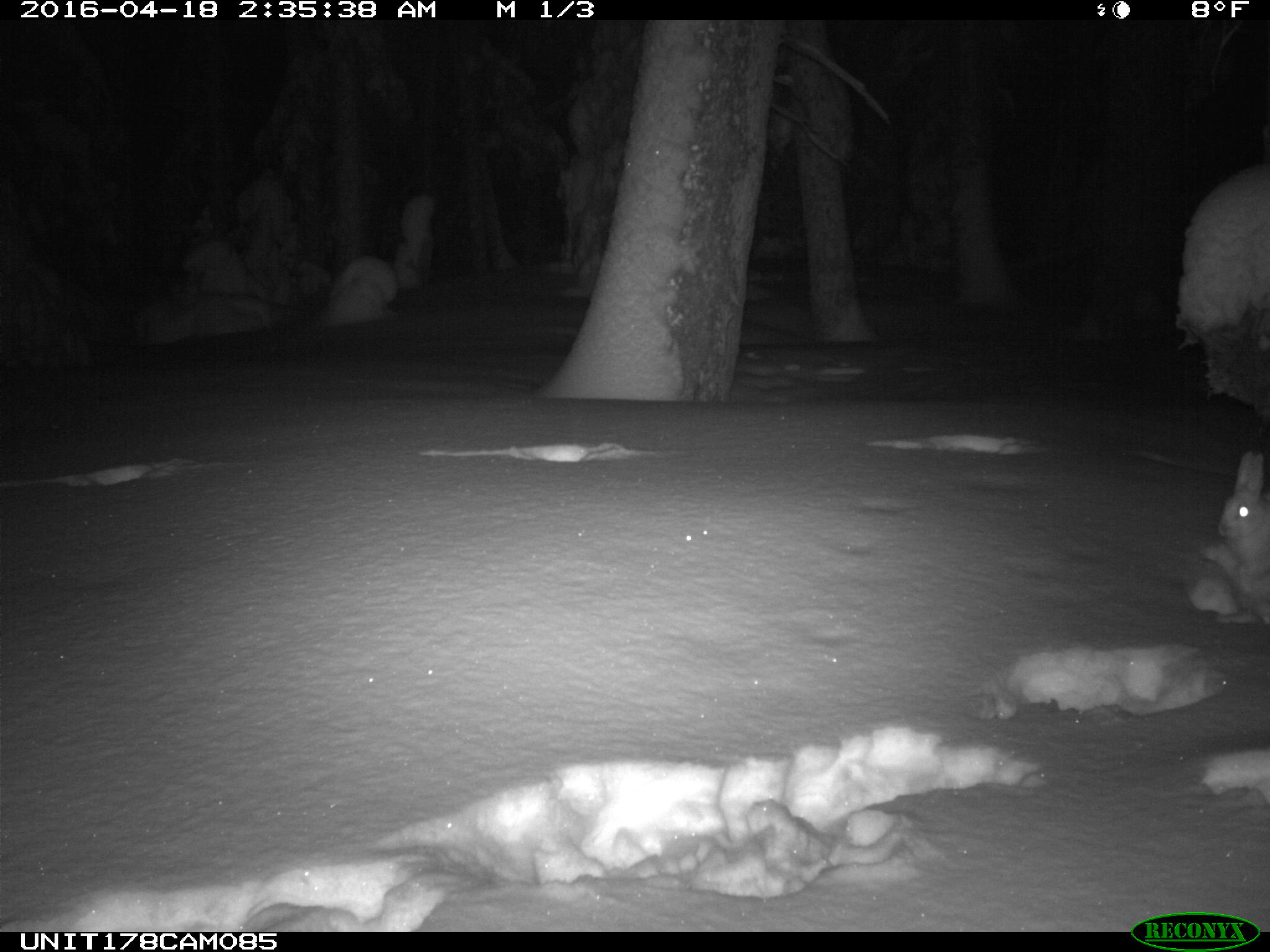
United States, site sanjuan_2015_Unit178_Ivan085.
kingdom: Animalia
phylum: Chordata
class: Mammalia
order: Lagomorpha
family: Leporidae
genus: Lepus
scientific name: Lepus americanus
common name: snowshoe hare